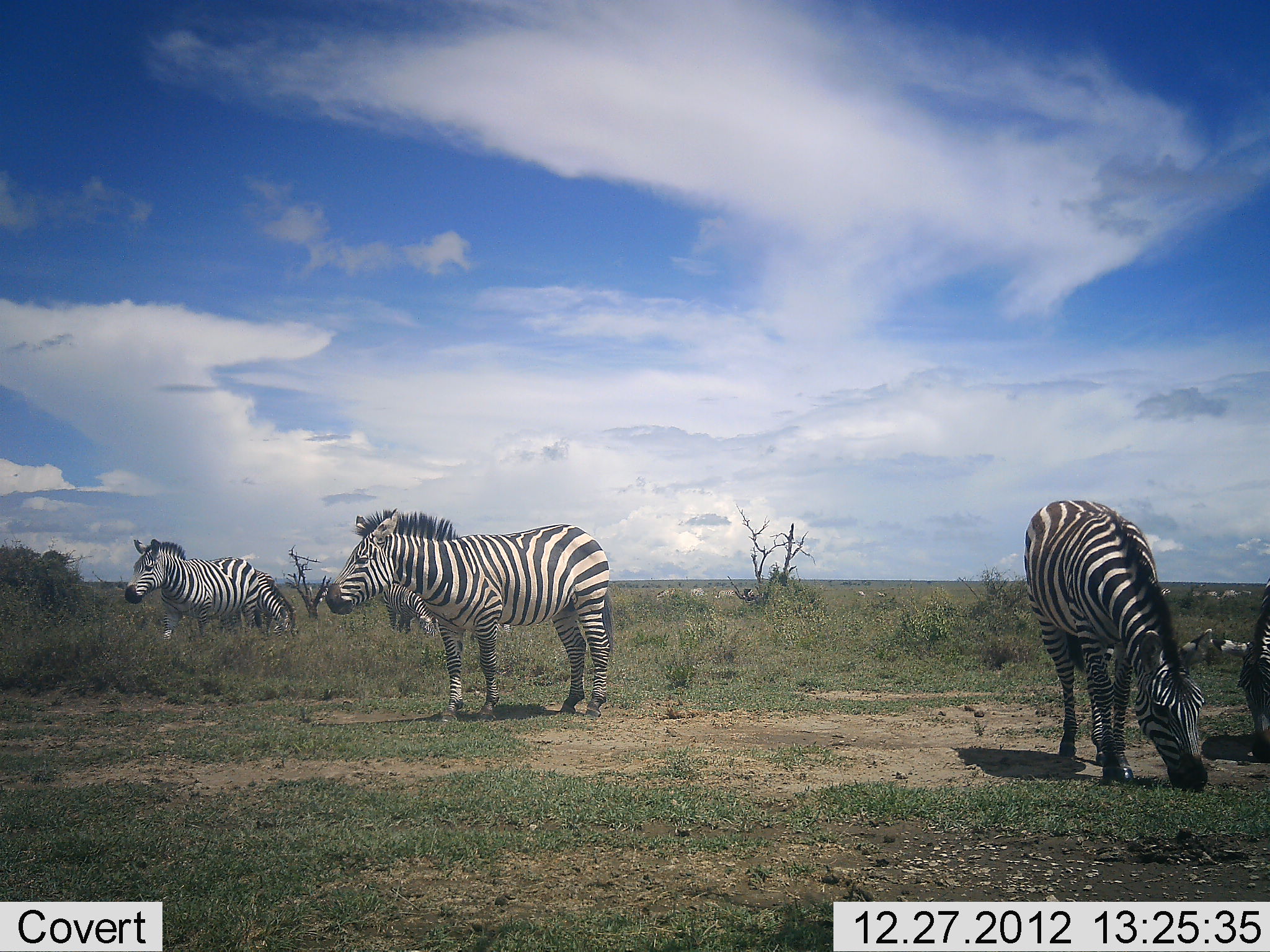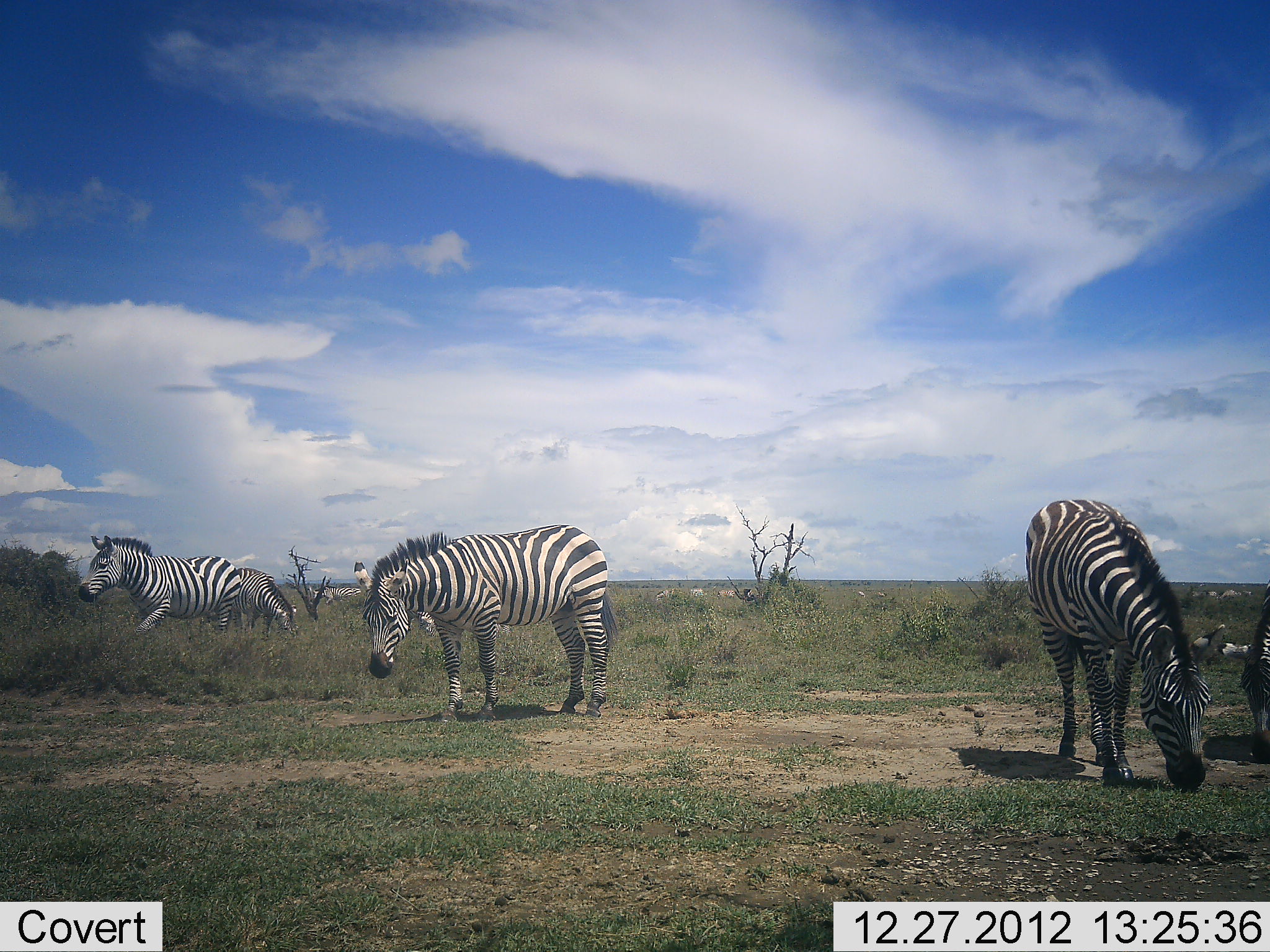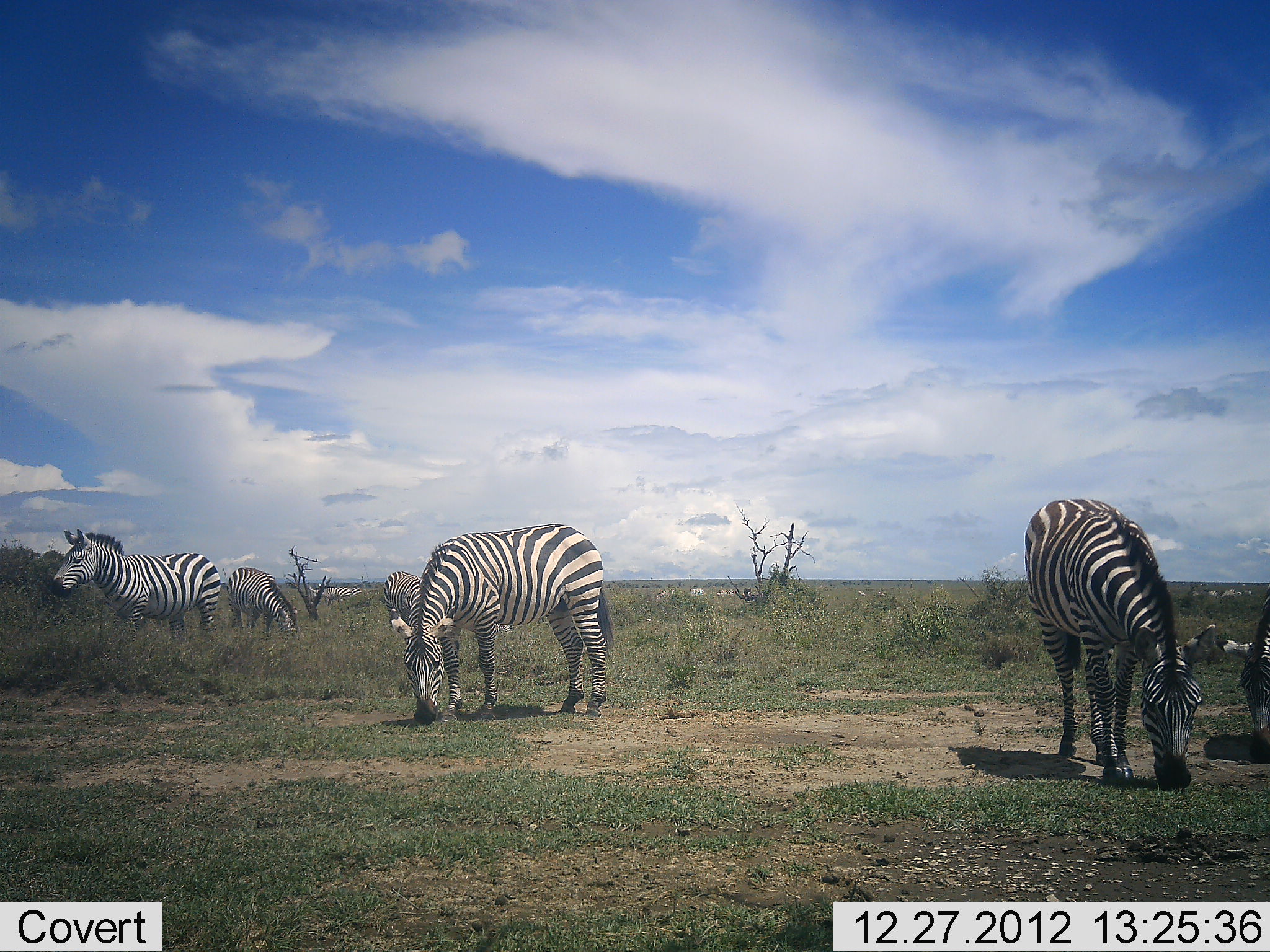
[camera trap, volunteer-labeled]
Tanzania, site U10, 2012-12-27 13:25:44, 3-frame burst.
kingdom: Animalia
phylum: Chordata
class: Mammalia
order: Perissodactyla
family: Equidae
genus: Equus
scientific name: Equus quagga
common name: plains zebra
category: zebra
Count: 6.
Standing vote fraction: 60%.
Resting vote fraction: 0%.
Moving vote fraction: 50%.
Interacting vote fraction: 0%.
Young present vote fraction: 0%.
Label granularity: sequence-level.